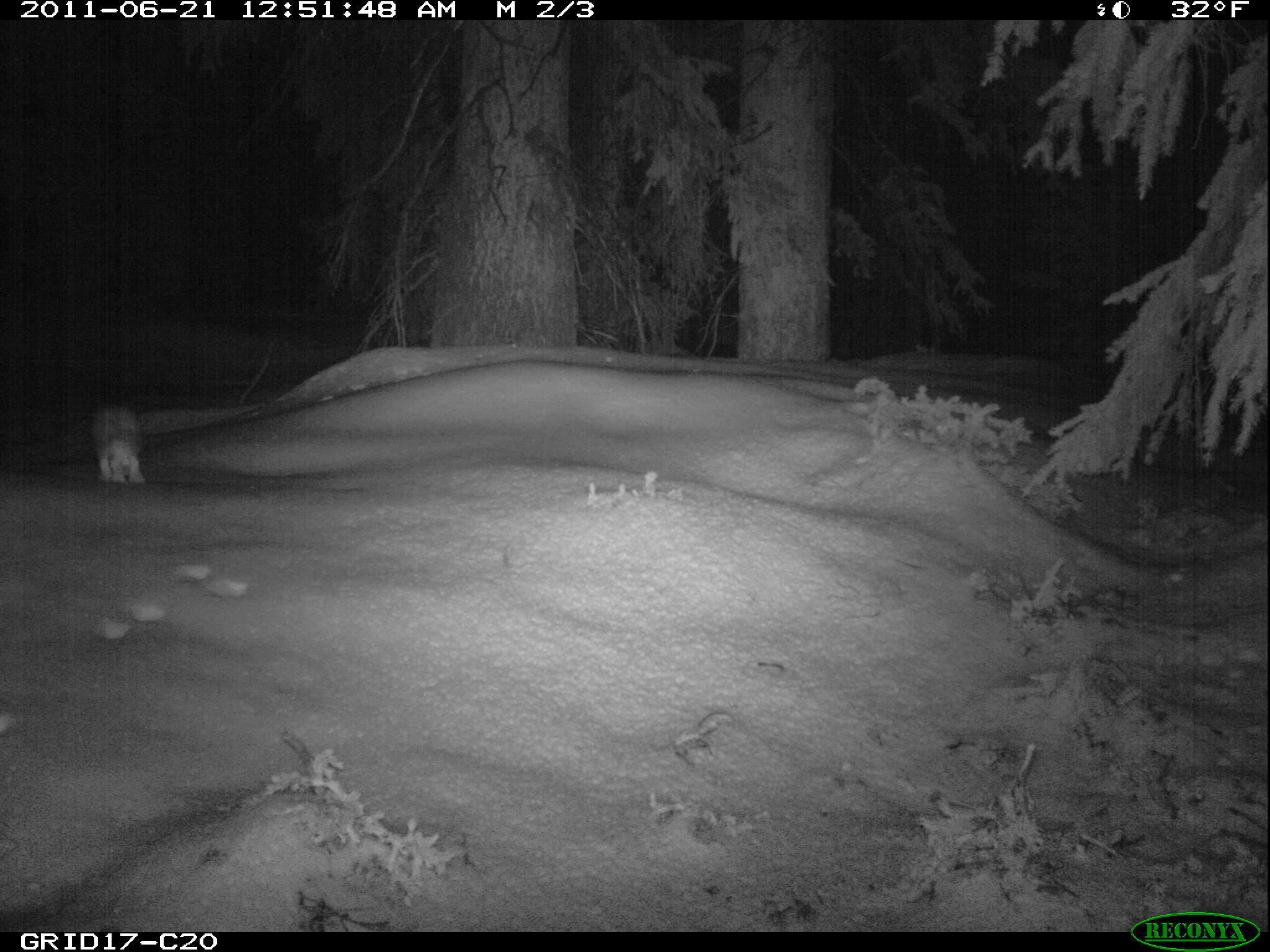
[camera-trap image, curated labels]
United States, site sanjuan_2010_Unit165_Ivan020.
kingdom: Animalia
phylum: Chordata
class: Mammalia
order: Lagomorpha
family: Leporidae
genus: Lepus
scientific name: Lepus americanus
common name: snowshoe hare